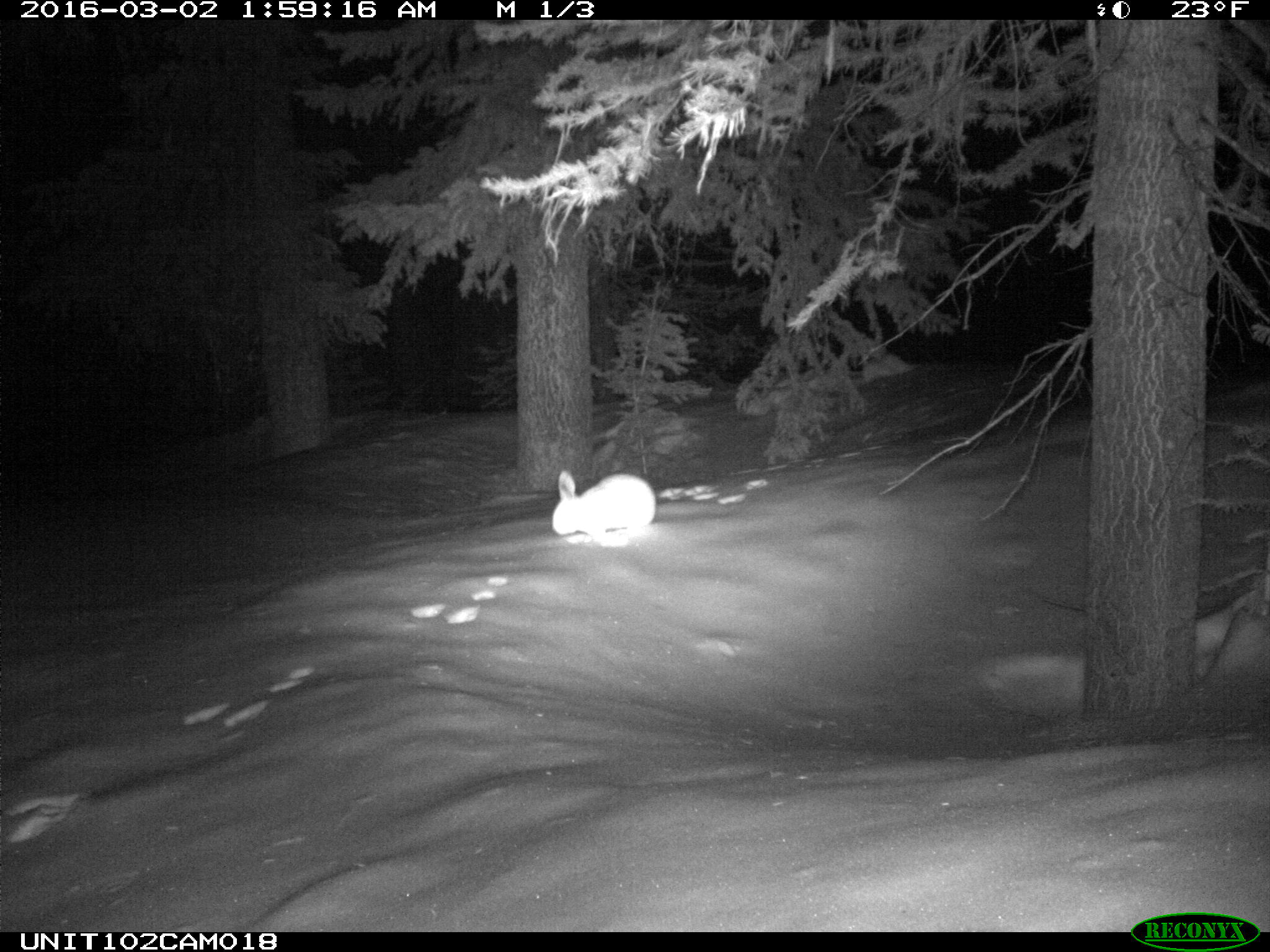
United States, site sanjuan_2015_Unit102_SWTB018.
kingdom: Animalia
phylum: Chordata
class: Mammalia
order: Lagomorpha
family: Leporidae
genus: Lepus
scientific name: Lepus americanus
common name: snowshoe hare